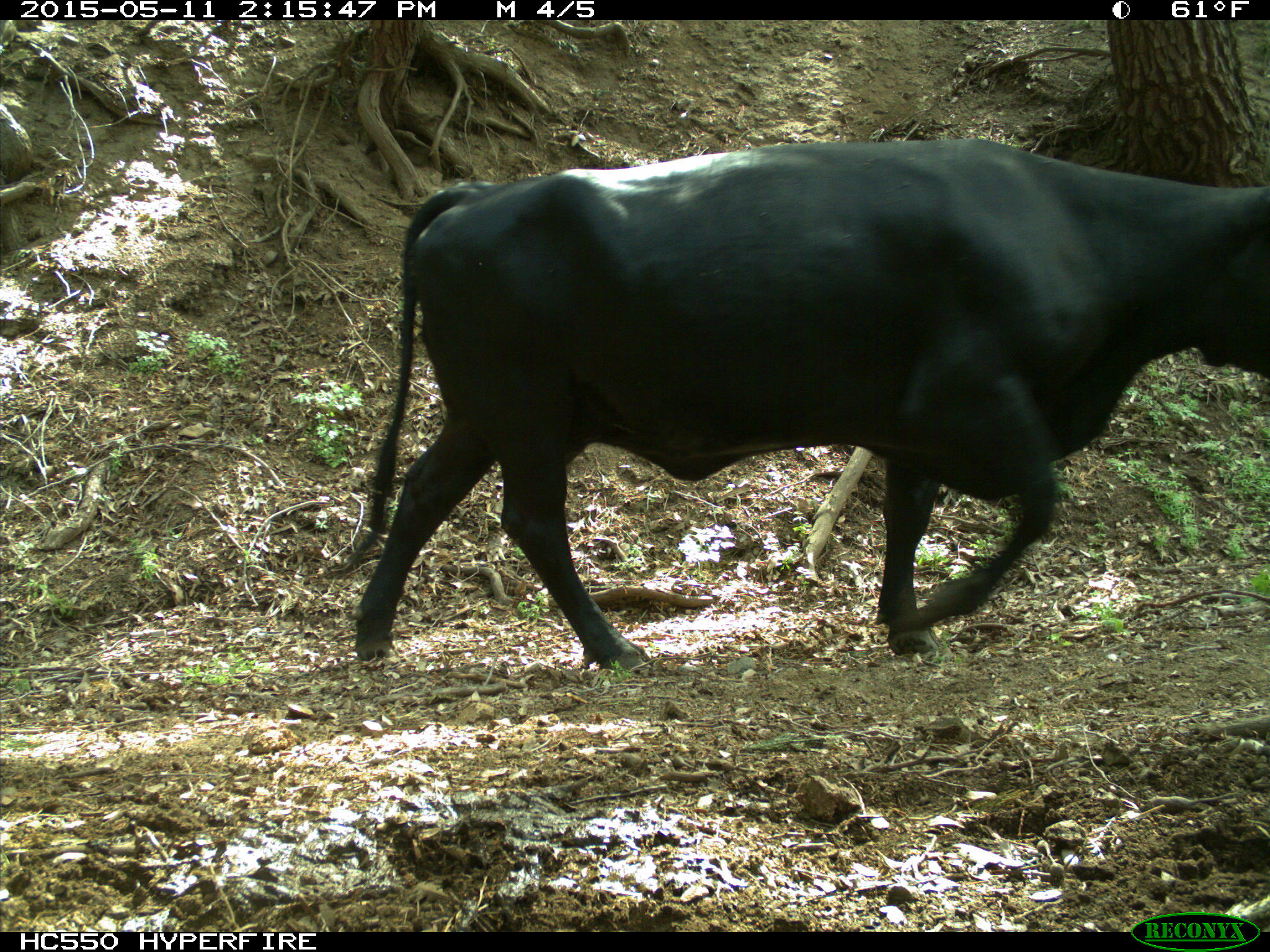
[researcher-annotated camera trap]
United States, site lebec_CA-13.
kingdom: Animalia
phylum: Chordata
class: Mammalia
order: Artiodactyla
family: Bovidae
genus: Bos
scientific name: Bos taurus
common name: domestic cow